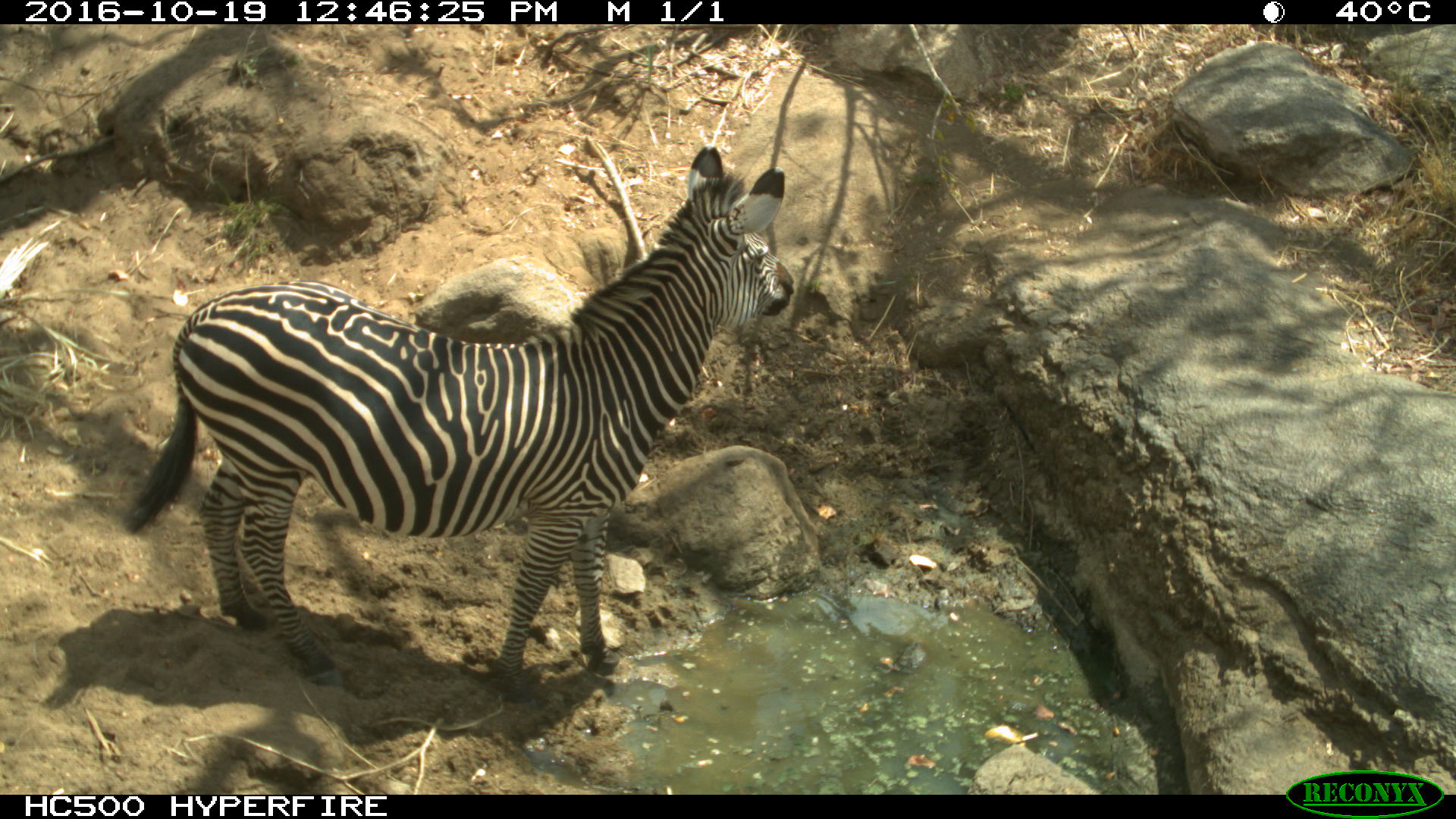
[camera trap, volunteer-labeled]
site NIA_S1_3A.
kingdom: Animalia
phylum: Chordata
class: Mammalia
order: Perissodactyla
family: Equidae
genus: Equus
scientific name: Equus quagga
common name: plains zebra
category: zebraplains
Zebraplains (plains zebra) (Equus quagga), count 1. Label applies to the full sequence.